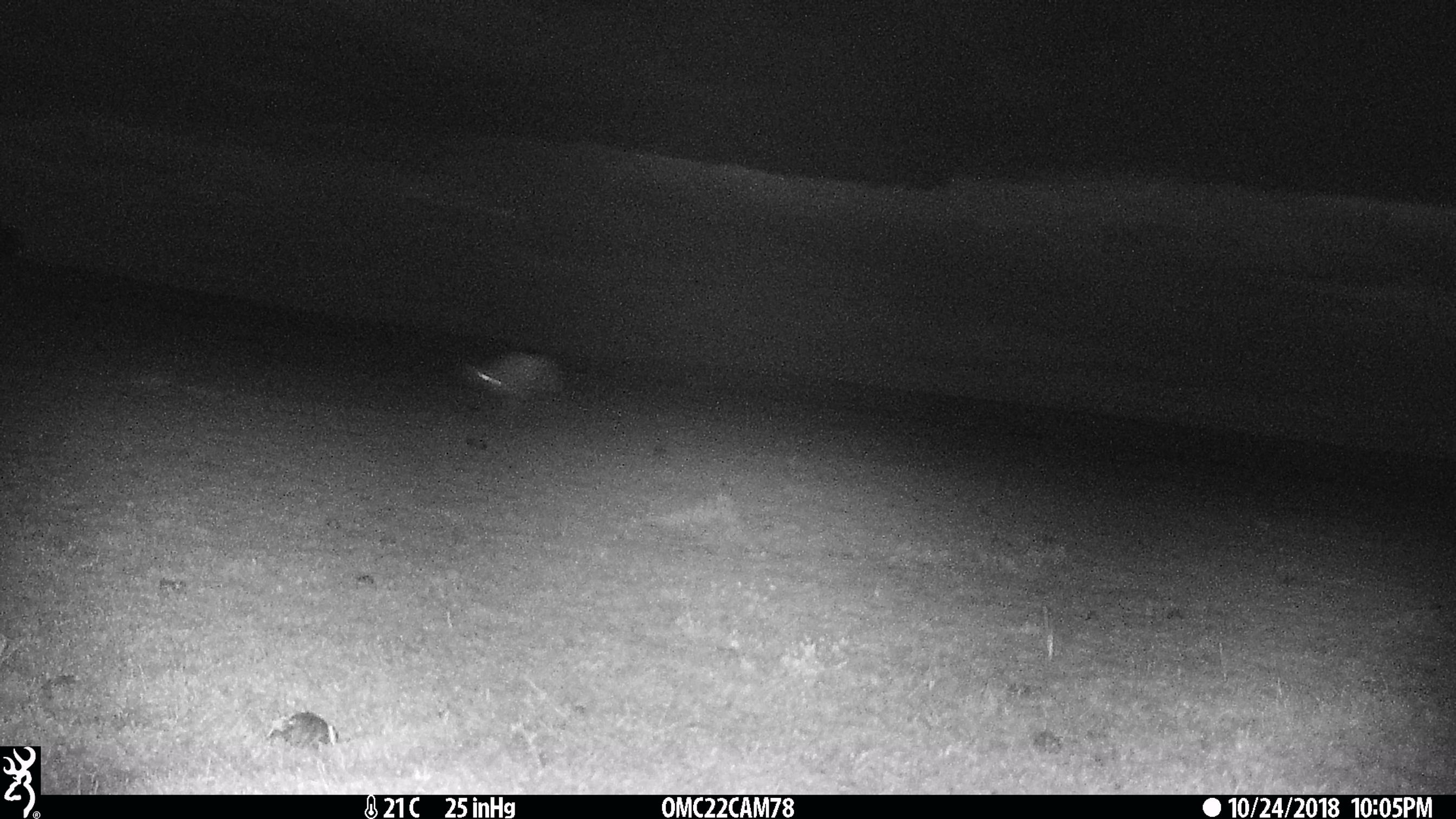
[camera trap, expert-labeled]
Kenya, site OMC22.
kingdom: Animalia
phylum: Chordata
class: Mammalia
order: Artiodactyla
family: Bovidae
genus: Eudorcas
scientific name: Eudorcas thomsonii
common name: thomon's gazelle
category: gazelle thomsons